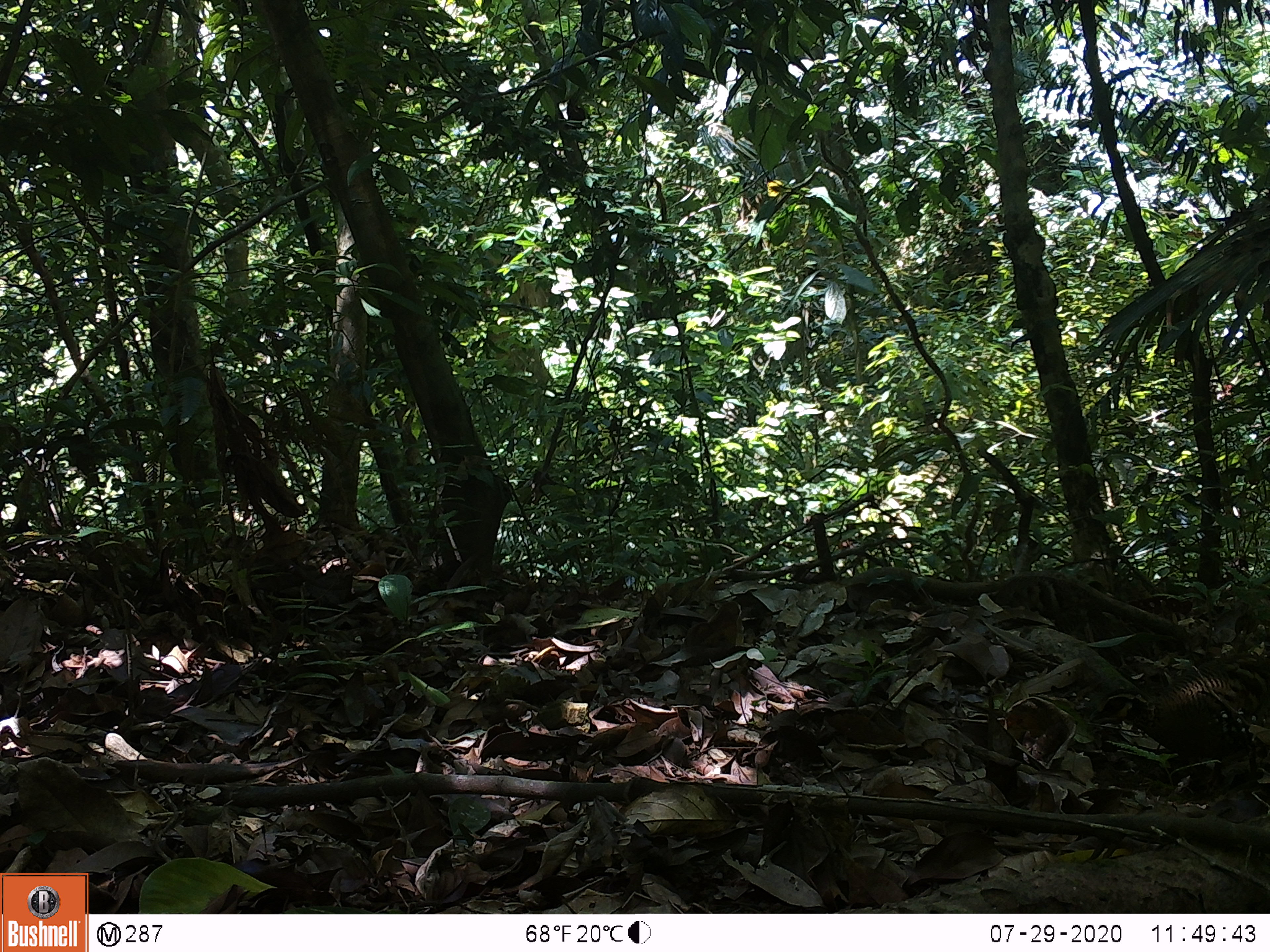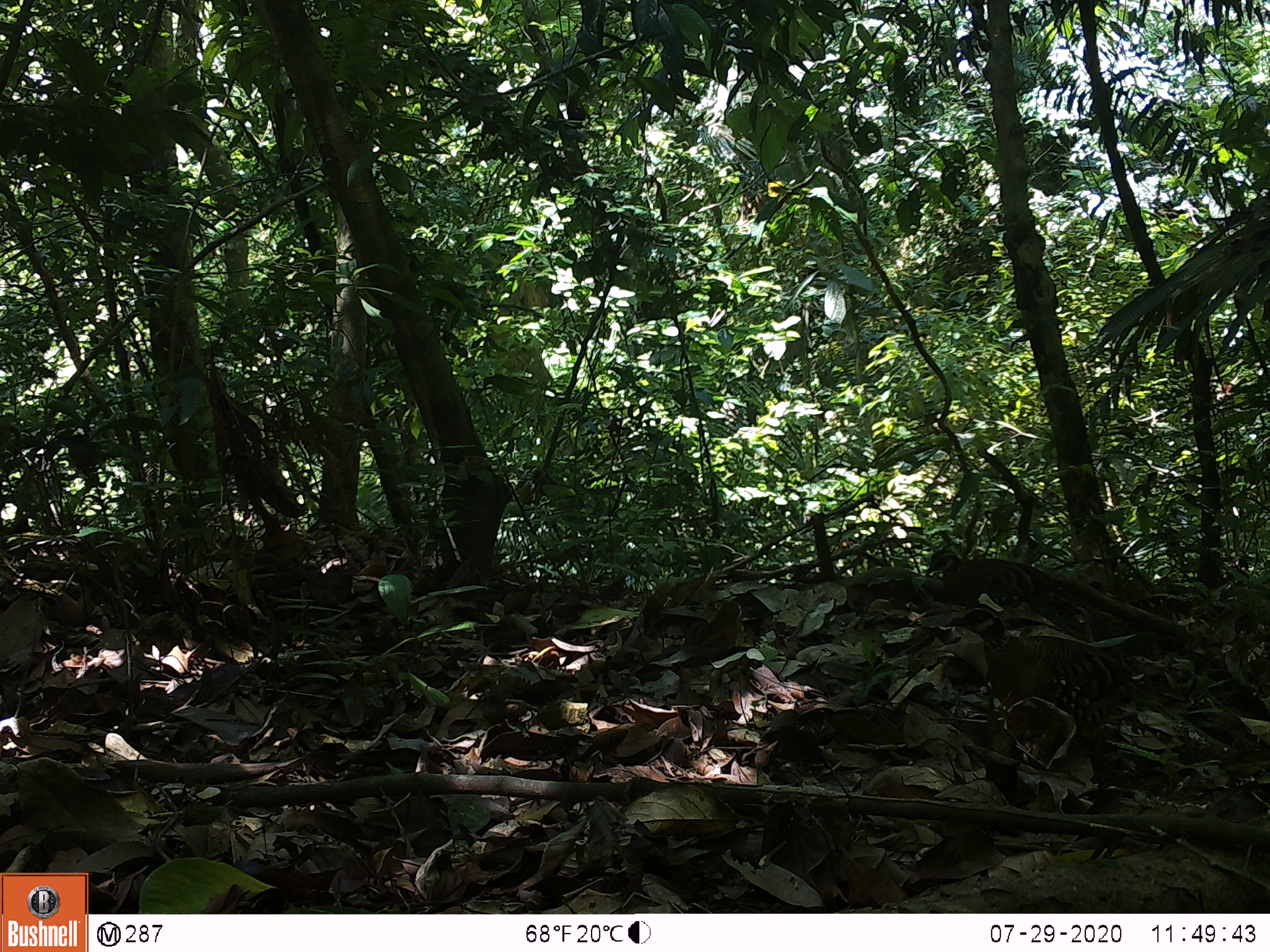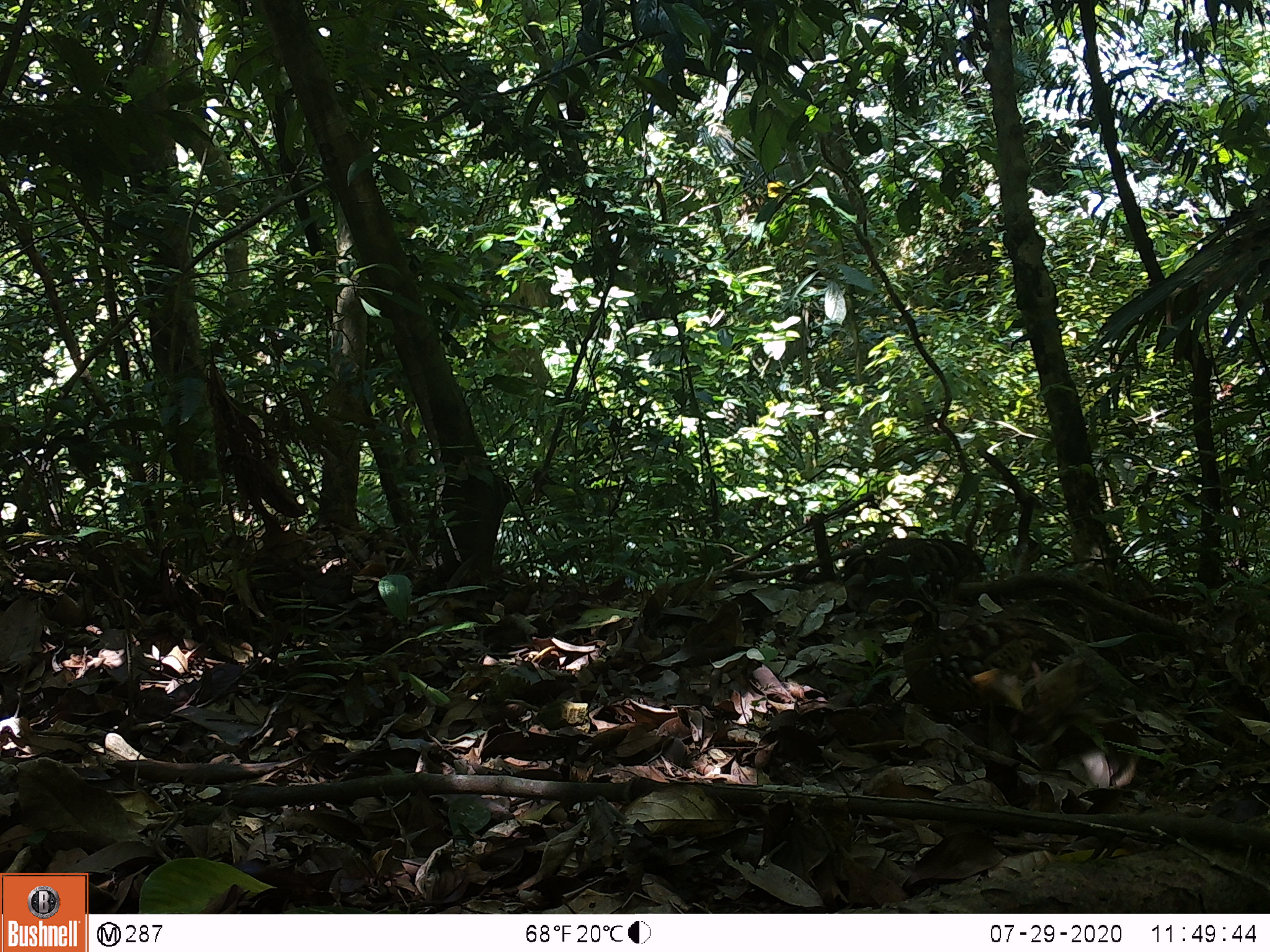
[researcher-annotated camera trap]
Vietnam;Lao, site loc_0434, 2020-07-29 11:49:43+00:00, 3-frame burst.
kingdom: Animalia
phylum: Chordata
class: Aves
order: Galliformes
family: Phasianidae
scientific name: Phasianidae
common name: partridge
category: unidentified partridge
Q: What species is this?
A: Unidentified partridge (partridge) (Phasianidae).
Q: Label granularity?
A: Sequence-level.